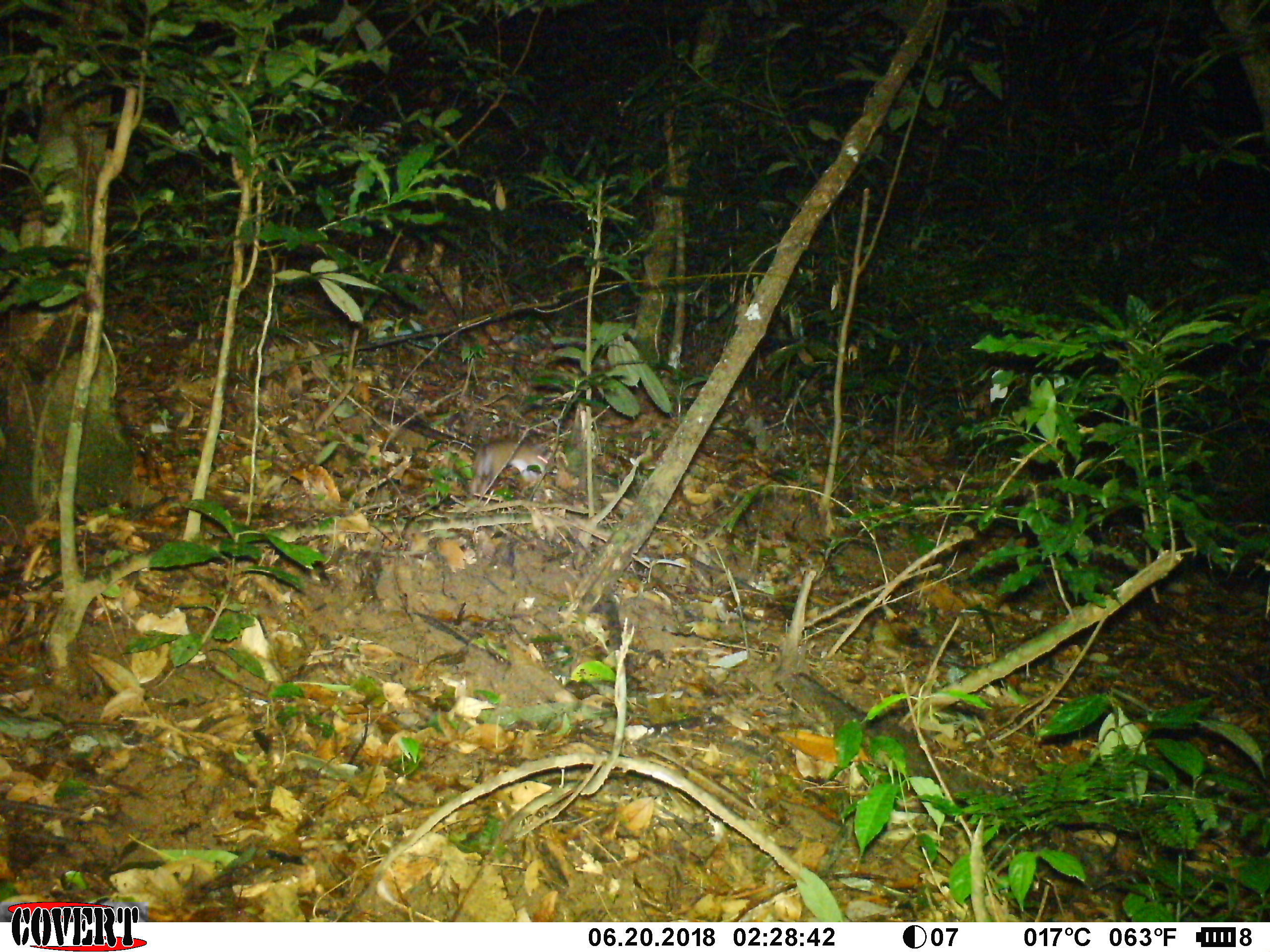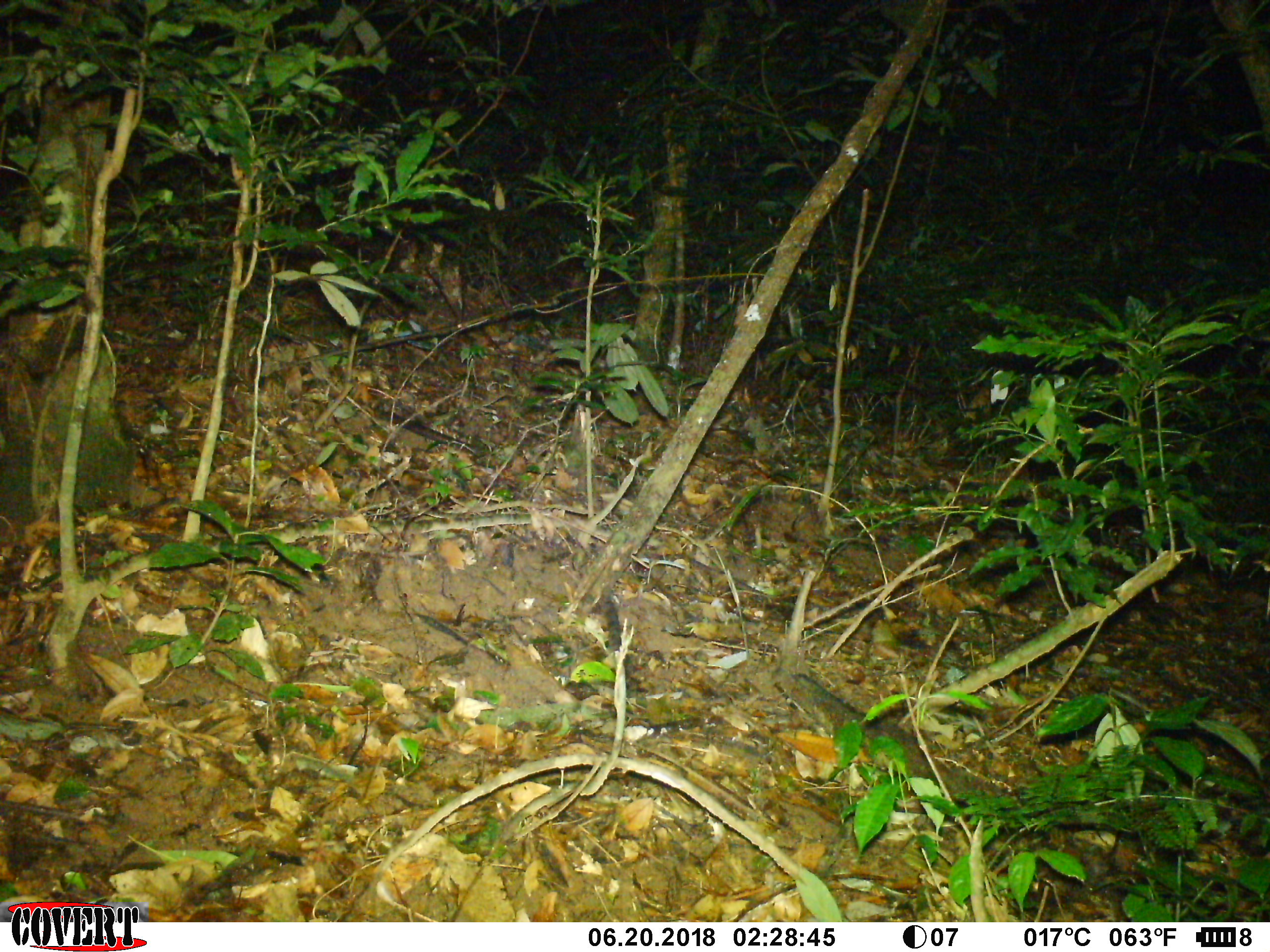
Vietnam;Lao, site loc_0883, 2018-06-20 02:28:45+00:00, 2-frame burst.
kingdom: Animalia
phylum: Chordata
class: Mammalia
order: Rodentia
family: Muridae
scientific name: Muridae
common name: old-world mice and rats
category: unidentified murid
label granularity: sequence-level